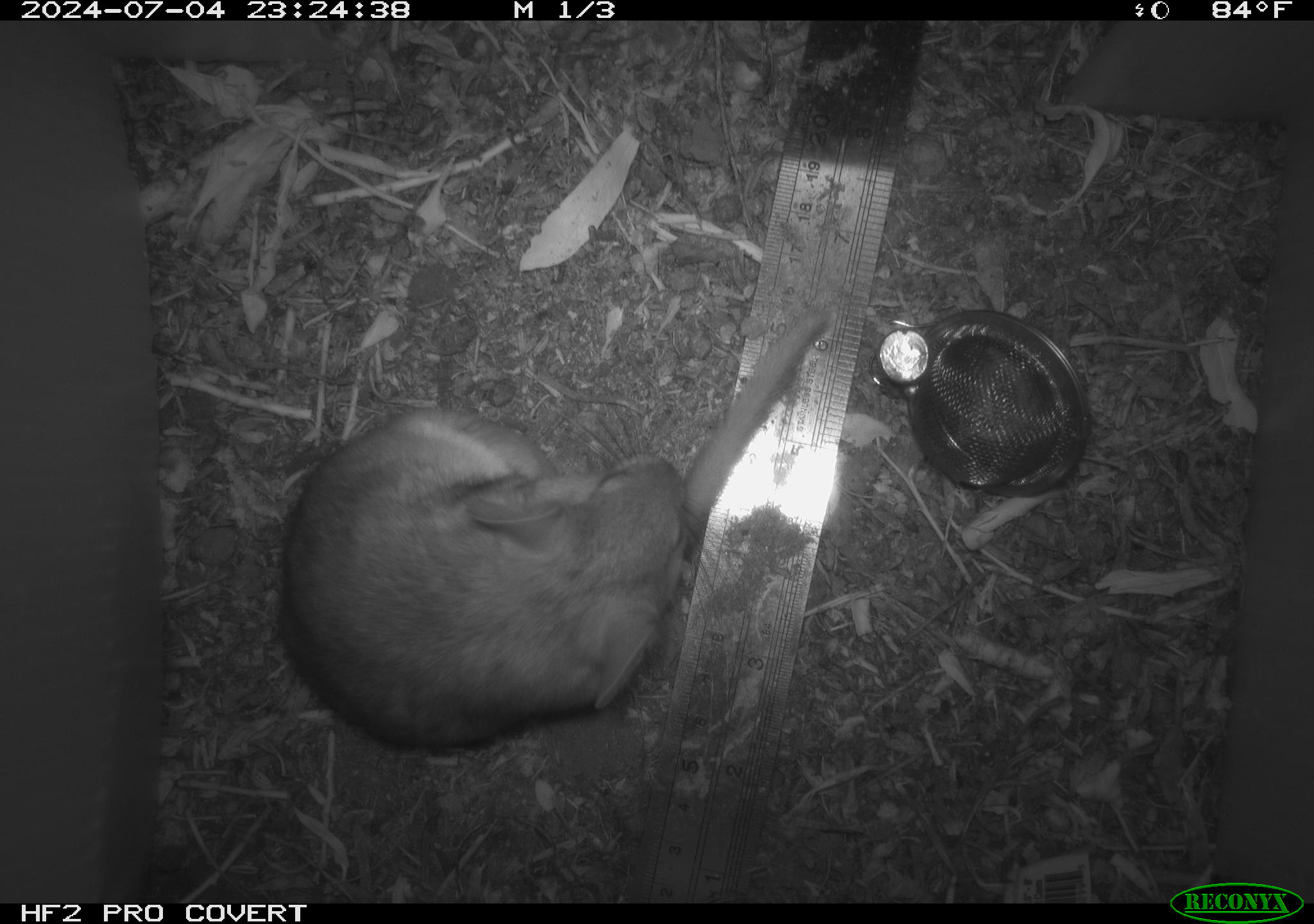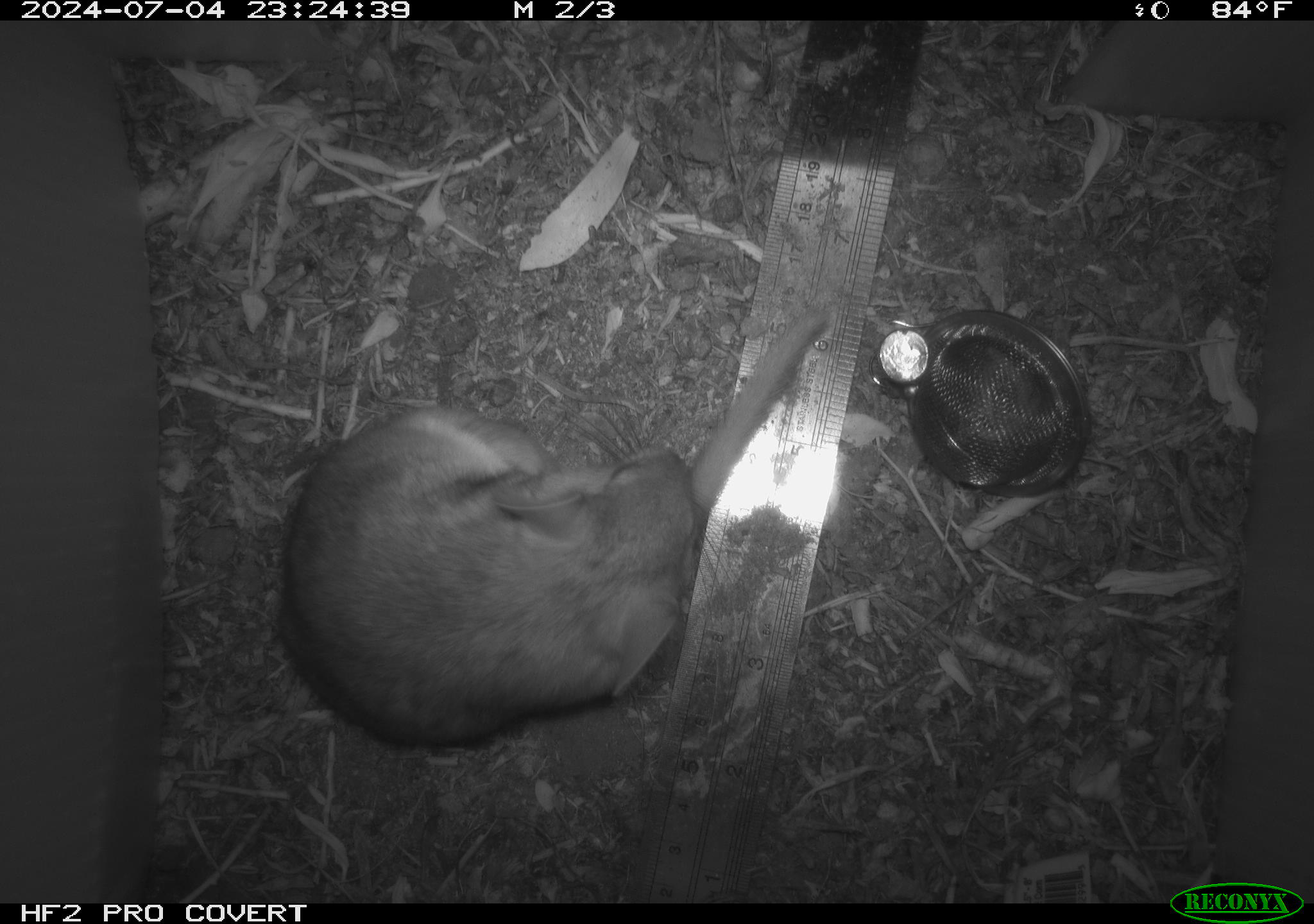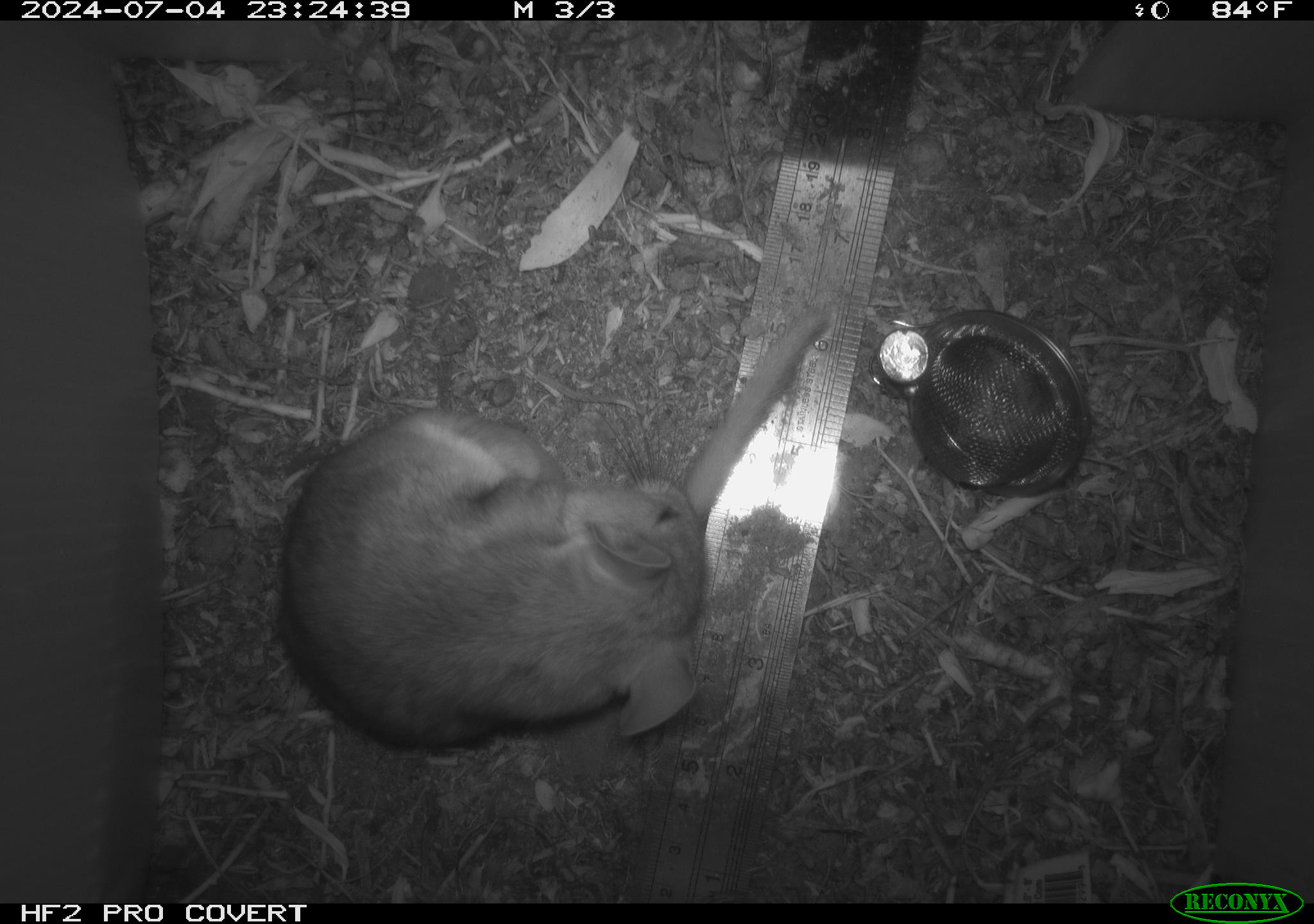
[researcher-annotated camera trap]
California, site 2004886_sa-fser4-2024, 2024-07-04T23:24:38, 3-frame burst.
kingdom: Animalia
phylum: Chordata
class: Mammalia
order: Rodentia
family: Sciuridae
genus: Neotamias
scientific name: Neotamias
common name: western chipmunks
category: neotamias species